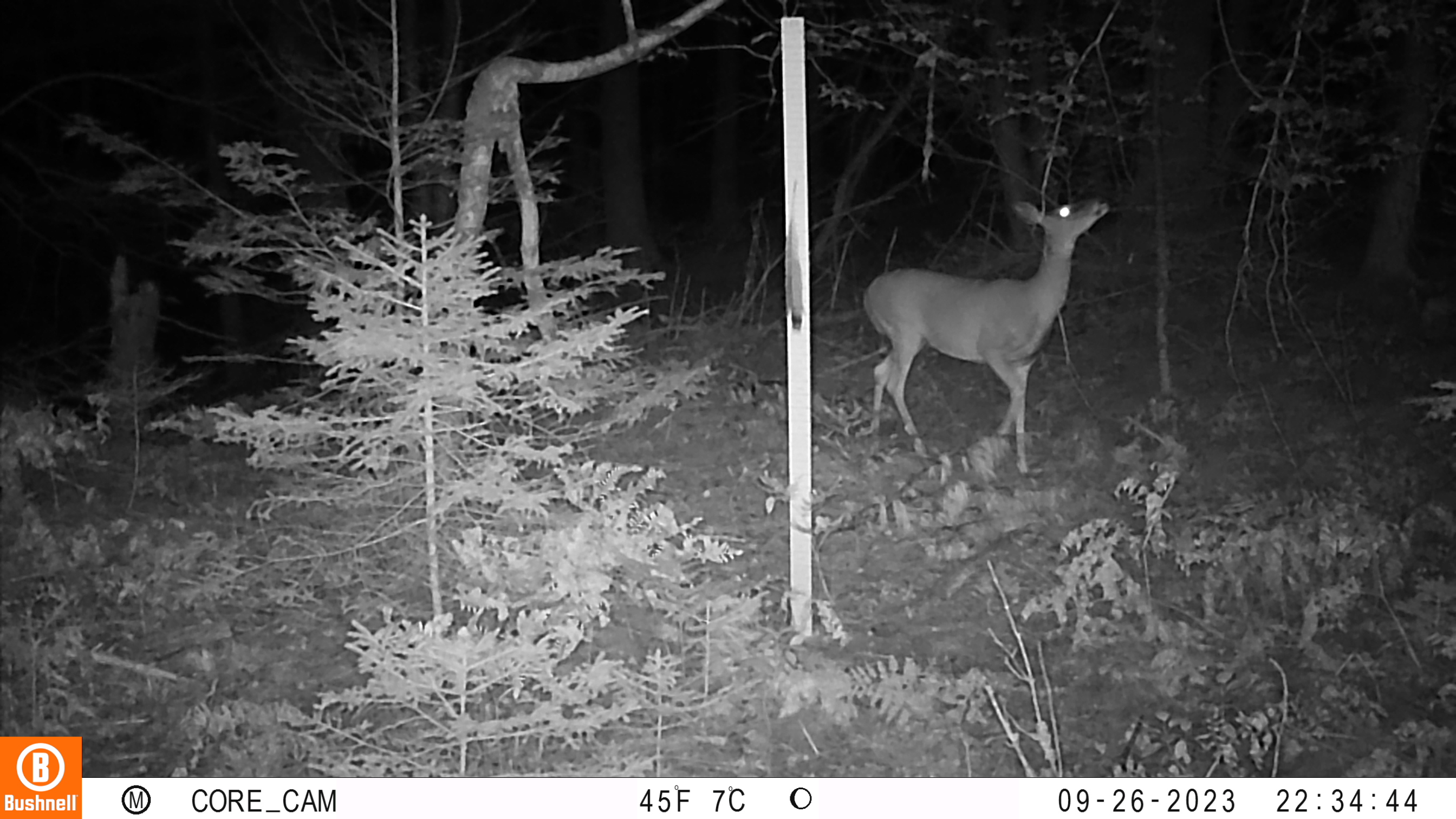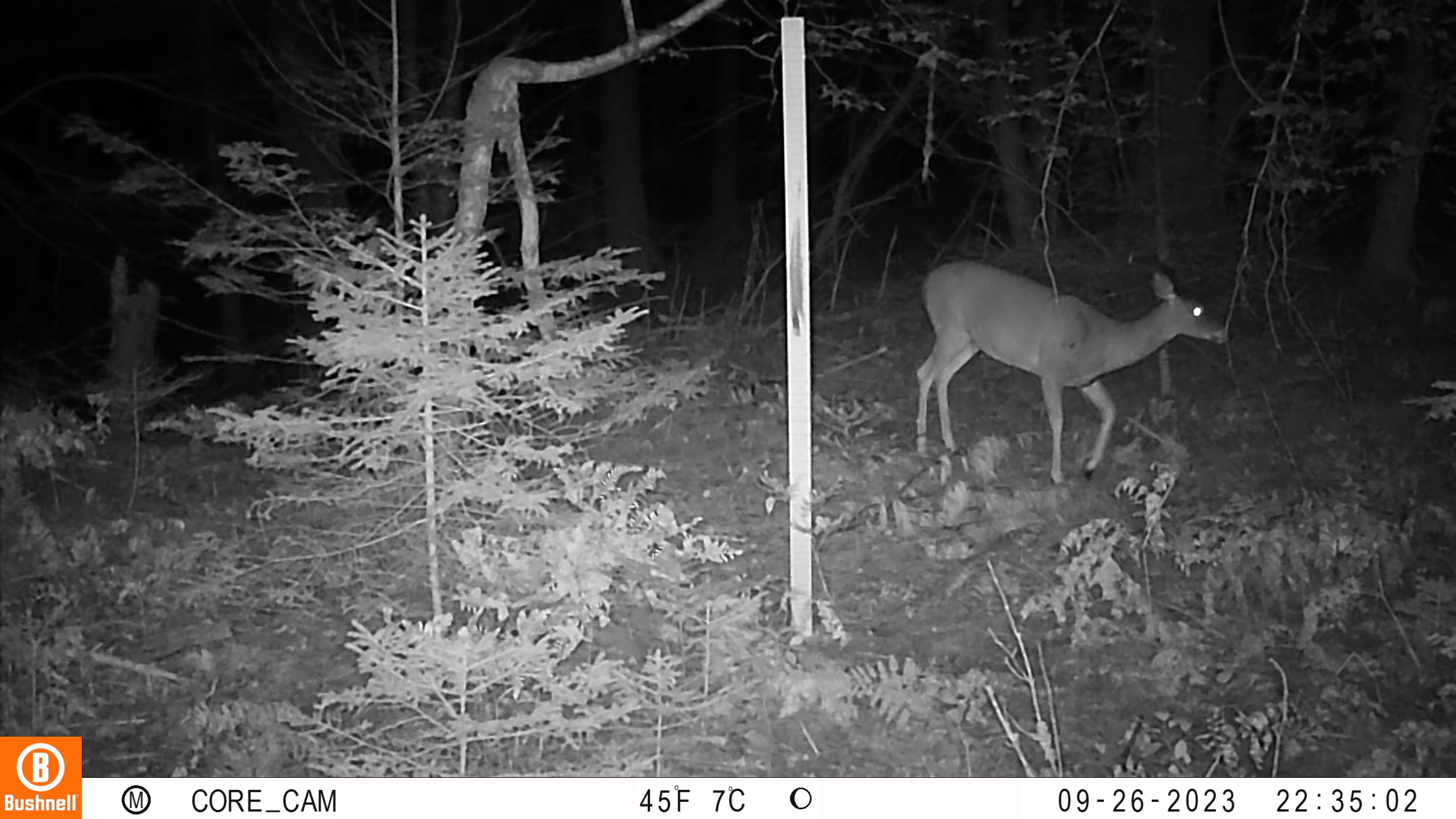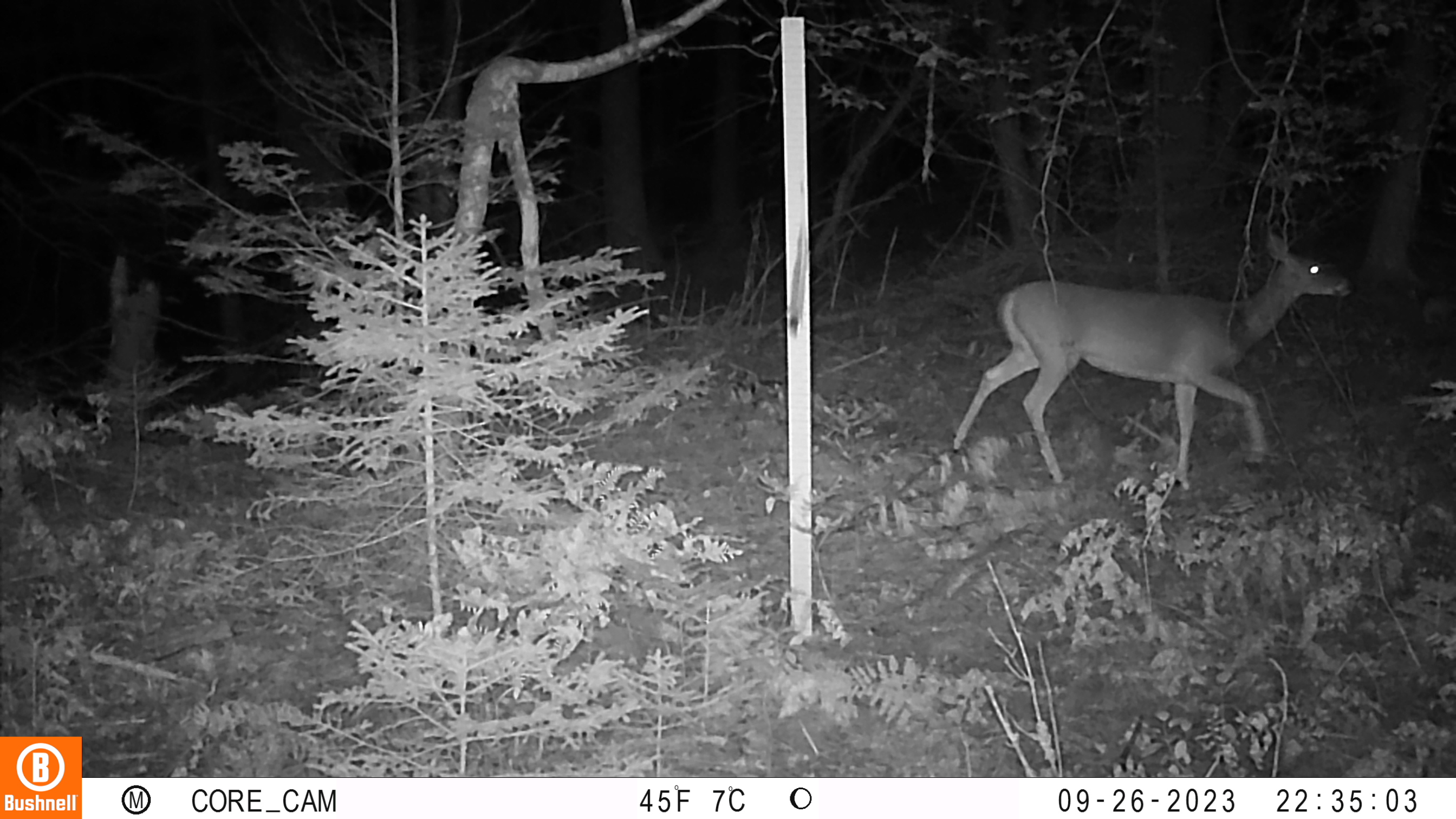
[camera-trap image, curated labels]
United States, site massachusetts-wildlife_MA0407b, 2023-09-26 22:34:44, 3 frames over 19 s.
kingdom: Animalia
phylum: Chordata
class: Mammalia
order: Artiodactyla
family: Cervidae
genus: Odocoileus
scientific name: Odocoileus virginianus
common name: white-tailed deer